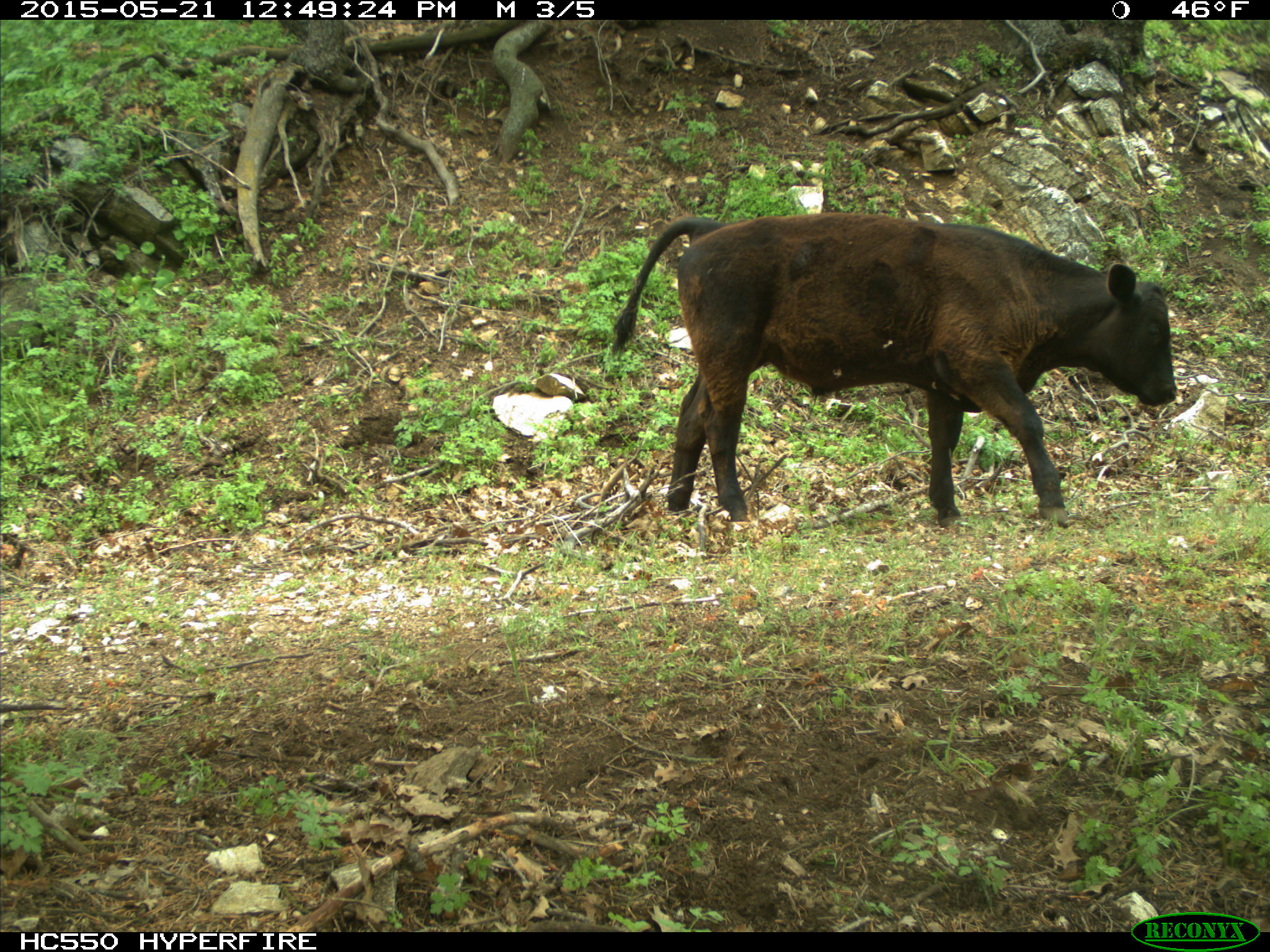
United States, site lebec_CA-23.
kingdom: Animalia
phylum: Chordata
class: Mammalia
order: Artiodactyla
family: Bovidae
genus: Bos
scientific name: Bos taurus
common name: domestic cow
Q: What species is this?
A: Bos taurus (domestic cow).